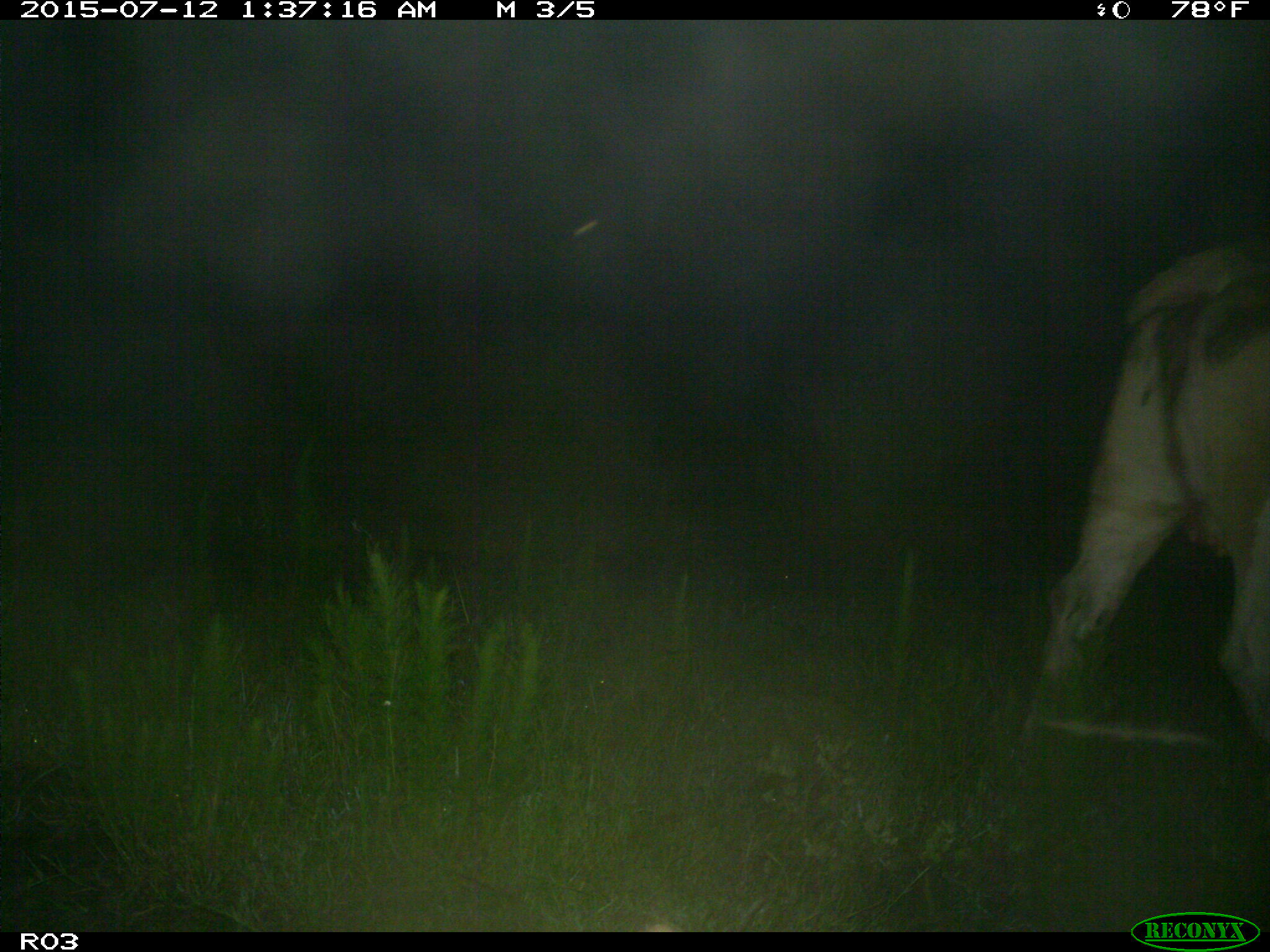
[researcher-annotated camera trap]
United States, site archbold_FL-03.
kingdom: Animalia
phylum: Chordata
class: Mammalia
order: Artiodactyla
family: Bovidae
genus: Bos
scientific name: Bos taurus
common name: domestic cow